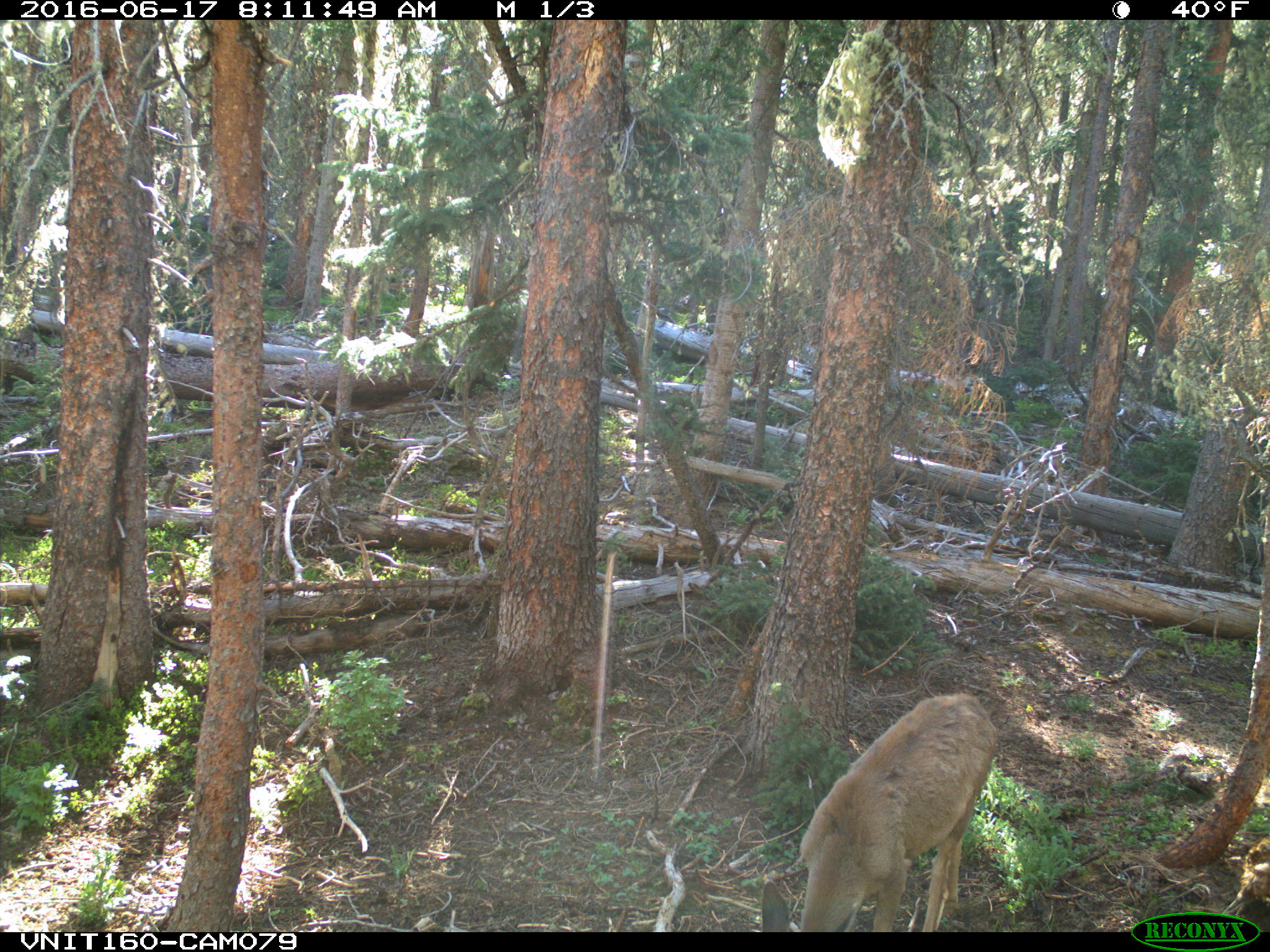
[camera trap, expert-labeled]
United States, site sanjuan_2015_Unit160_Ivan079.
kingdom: Animalia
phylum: Chordata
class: Mammalia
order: Artiodactyla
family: Cervidae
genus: Odocoileus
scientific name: Odocoileus hemionus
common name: mule deer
Odocoileus hemionus (mule deer).